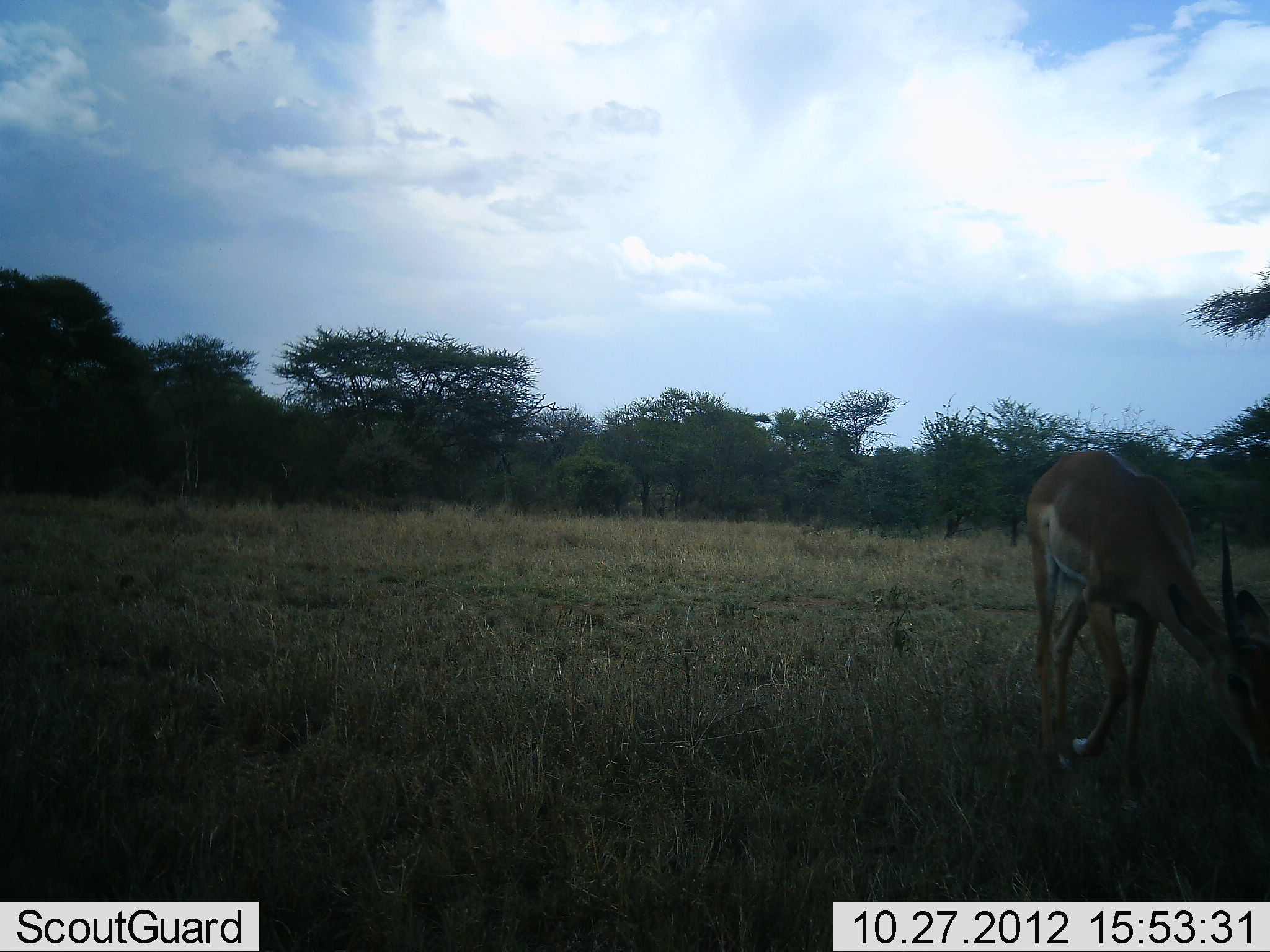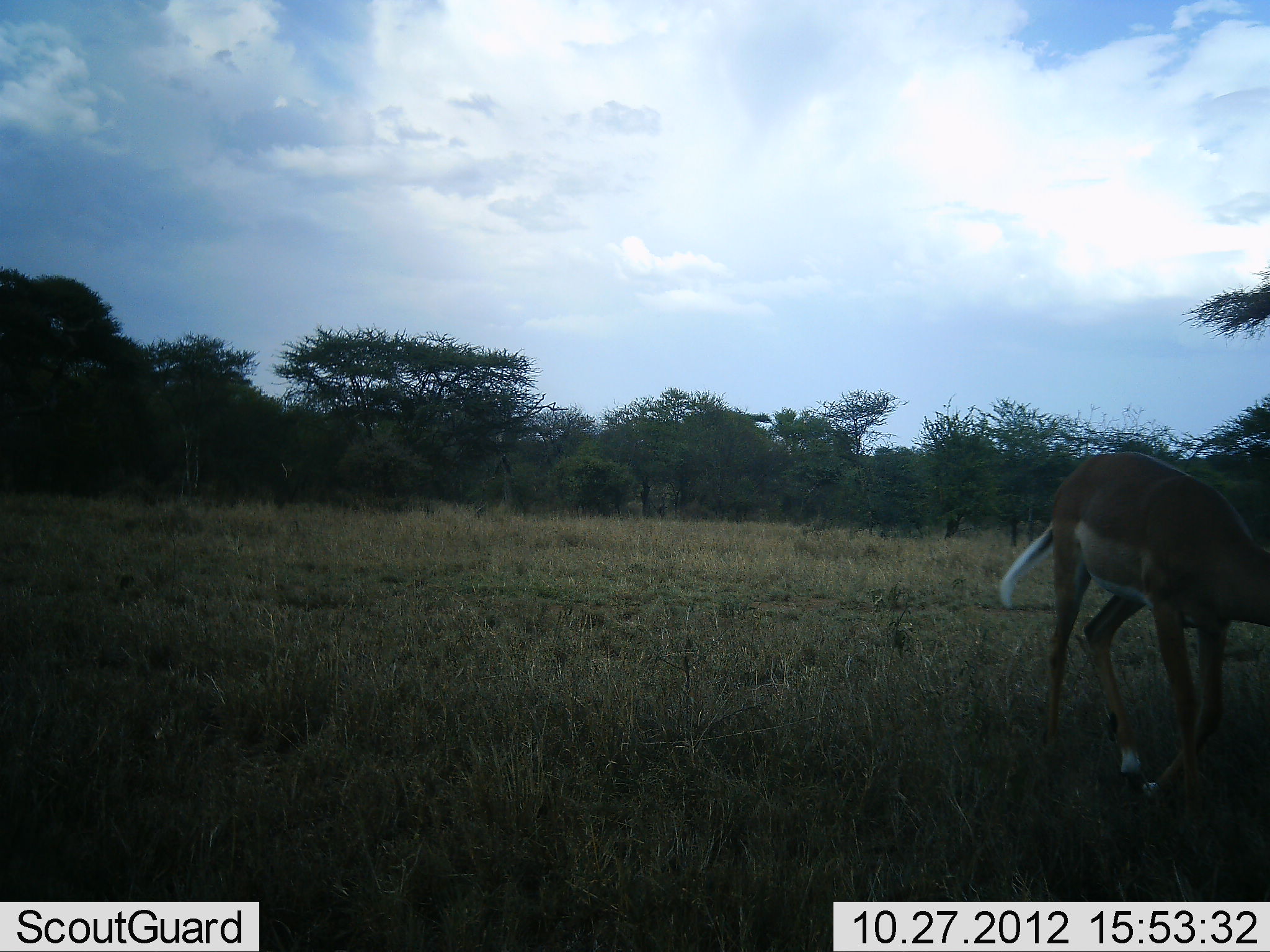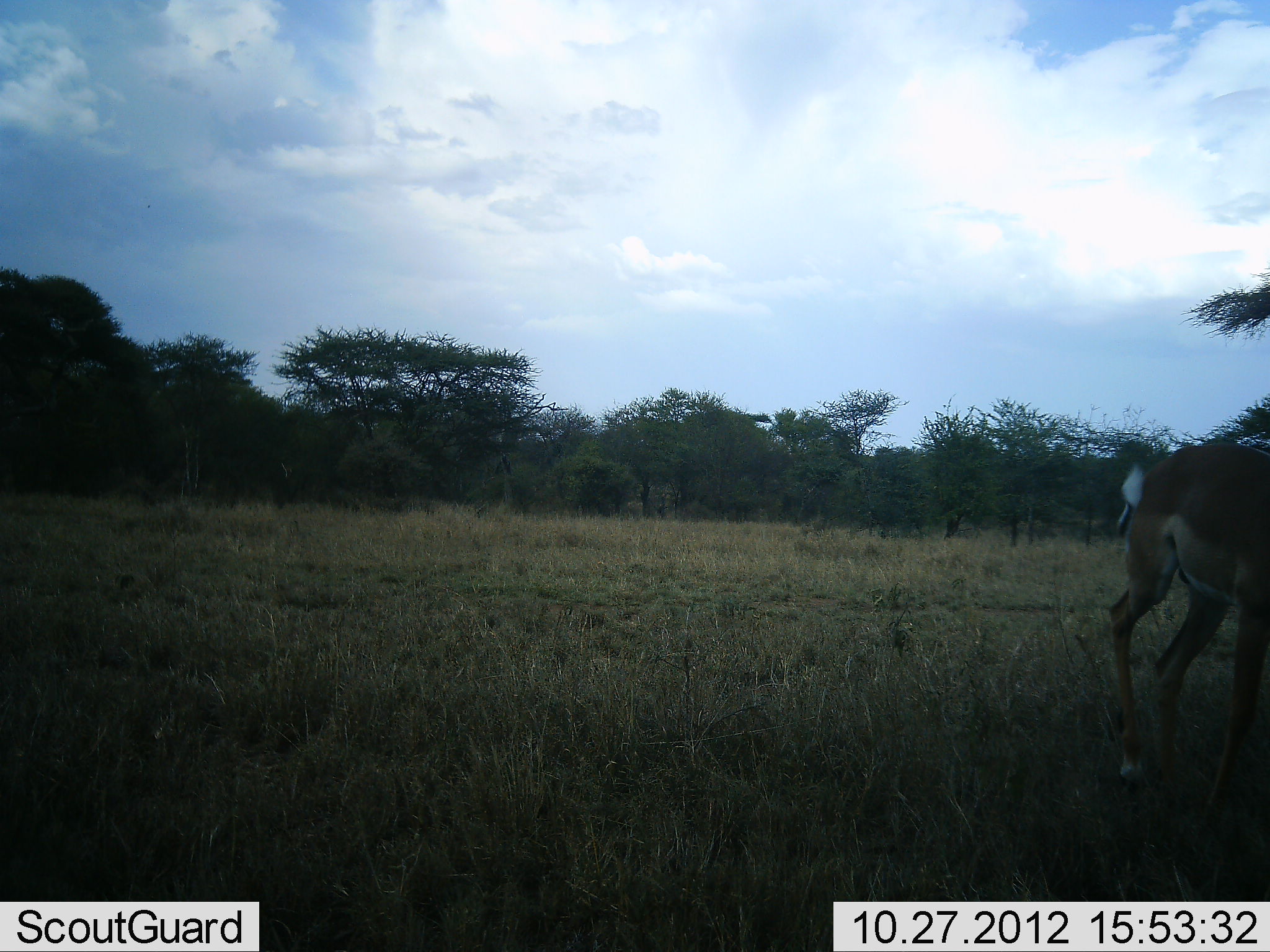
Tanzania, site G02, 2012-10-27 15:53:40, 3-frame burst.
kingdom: Animalia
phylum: Chordata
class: Mammalia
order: Artiodactyla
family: Bovidae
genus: Aepyceros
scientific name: Aepyceros melampus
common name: impala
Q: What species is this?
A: Impala (Aepyceros melampus).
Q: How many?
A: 1.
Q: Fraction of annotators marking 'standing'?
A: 0%.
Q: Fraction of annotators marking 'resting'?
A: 0%.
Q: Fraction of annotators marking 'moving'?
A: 60%.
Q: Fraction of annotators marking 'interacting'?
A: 0%.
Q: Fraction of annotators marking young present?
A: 0%.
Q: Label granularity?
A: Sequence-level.